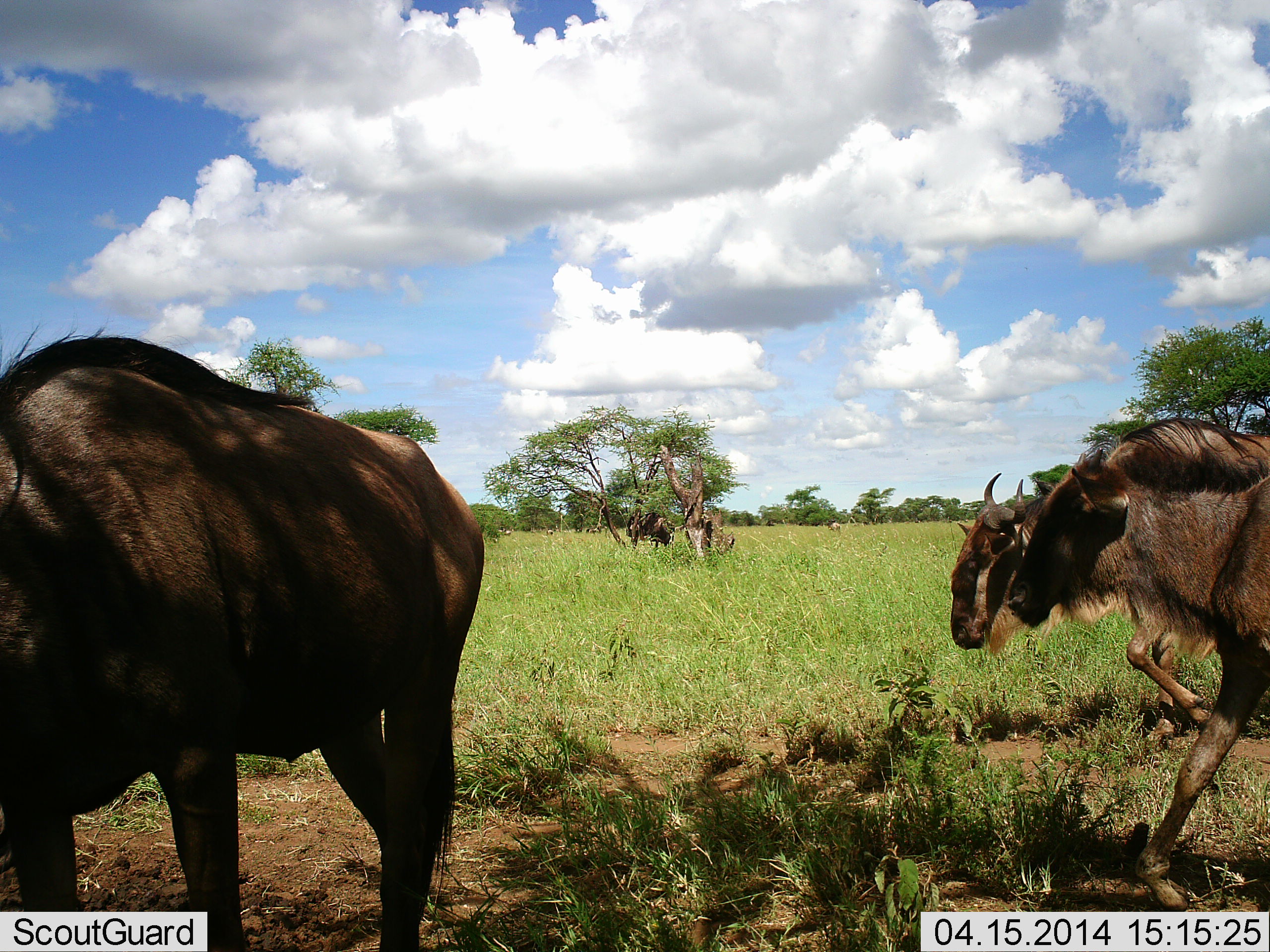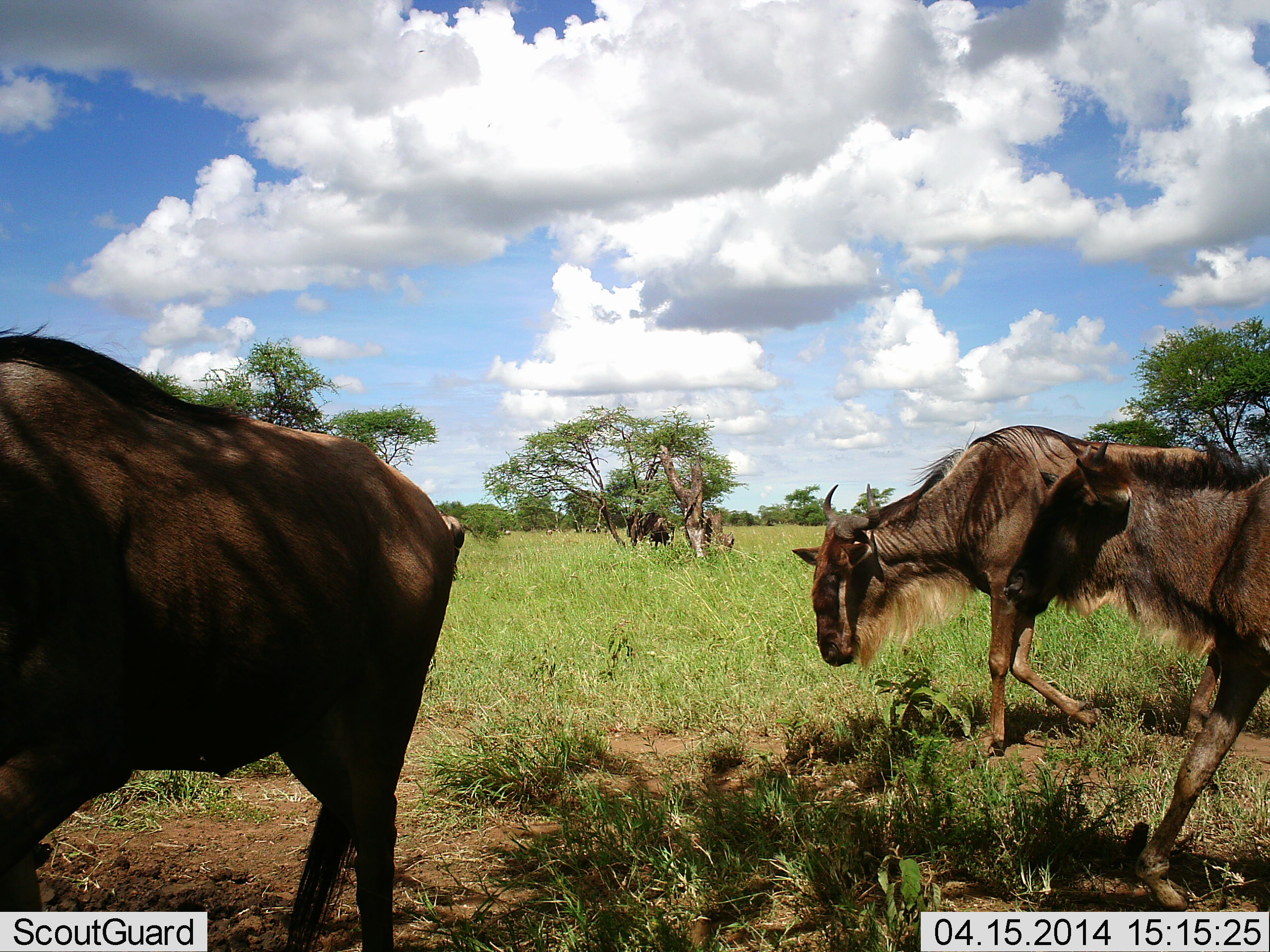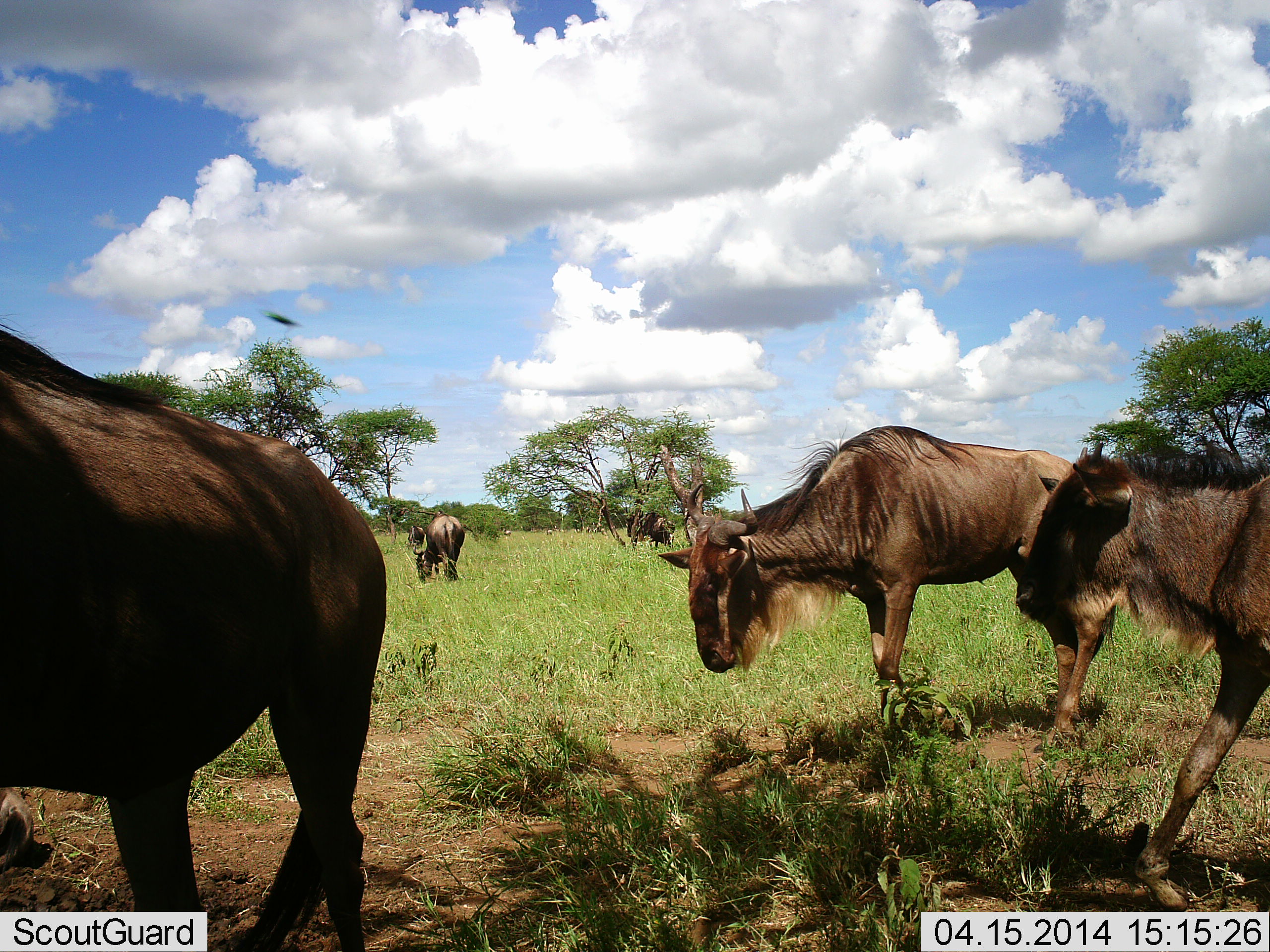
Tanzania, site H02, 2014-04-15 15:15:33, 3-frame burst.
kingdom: Animalia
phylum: Chordata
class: Mammalia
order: Artiodactyla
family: Bovidae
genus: Connochaetes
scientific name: Connochaetes taurinus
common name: blue wildebeest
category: wildebeest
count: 5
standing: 20%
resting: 0%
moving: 100%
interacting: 0%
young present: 0%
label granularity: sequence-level